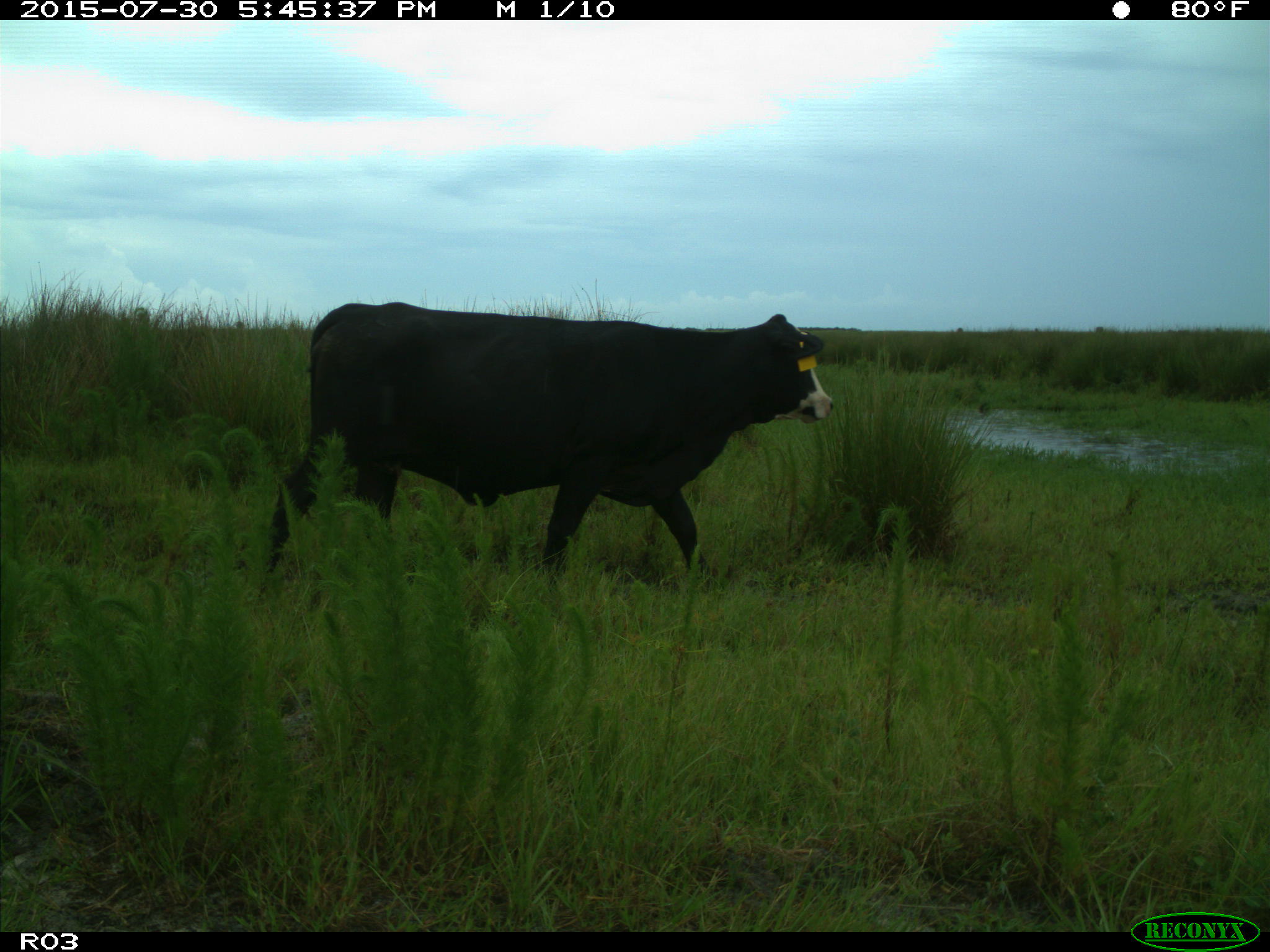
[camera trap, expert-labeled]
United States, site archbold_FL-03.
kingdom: Animalia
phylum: Chordata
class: Mammalia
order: Artiodactyla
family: Bovidae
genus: Bos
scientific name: Bos taurus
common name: domestic cow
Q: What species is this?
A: Bos taurus (domestic cow).